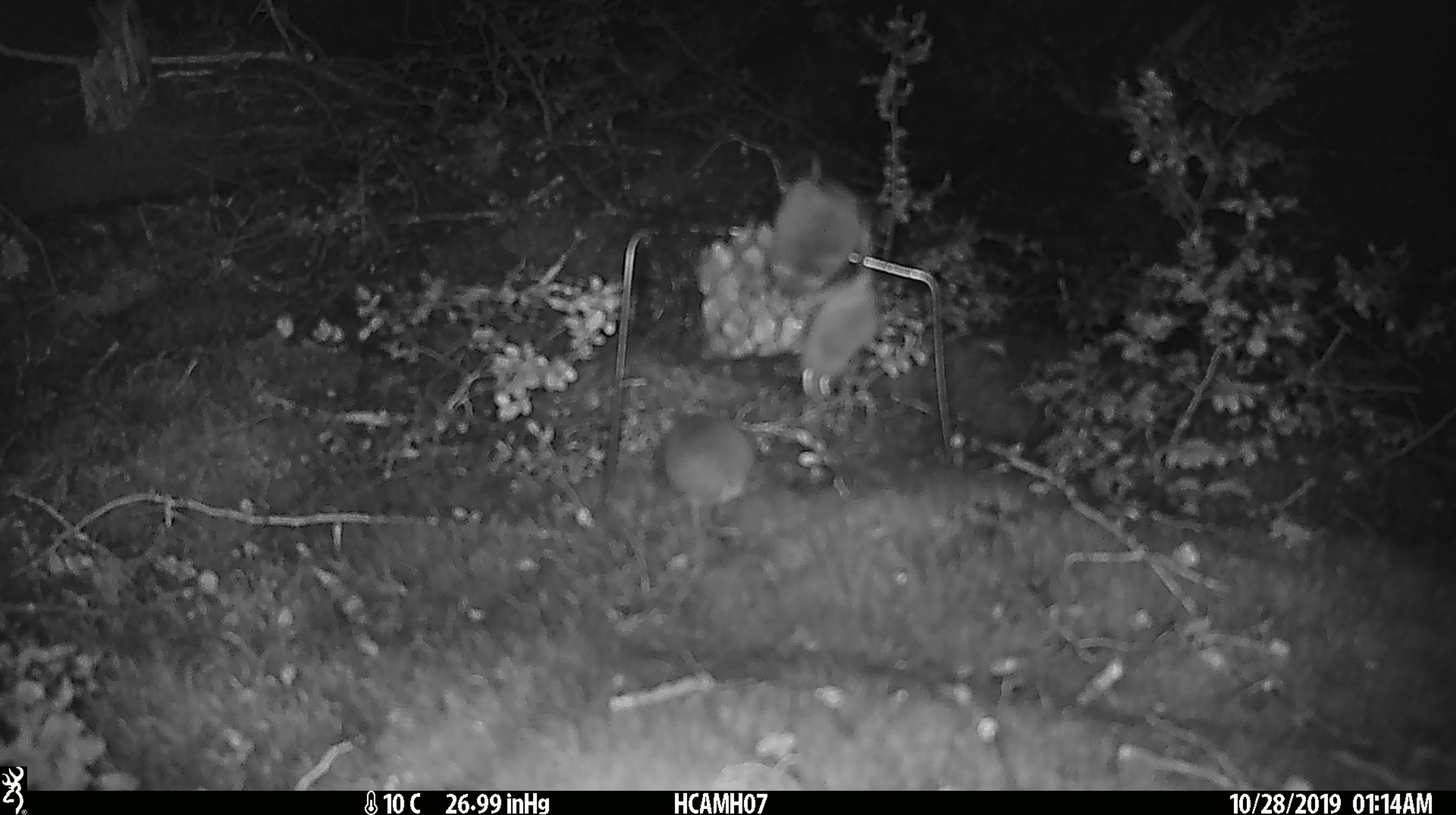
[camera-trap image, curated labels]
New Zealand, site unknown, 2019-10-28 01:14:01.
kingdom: Animalia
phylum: Chordata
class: Mammalia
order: Rodentia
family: Muridae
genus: Mus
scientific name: Mus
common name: mouse